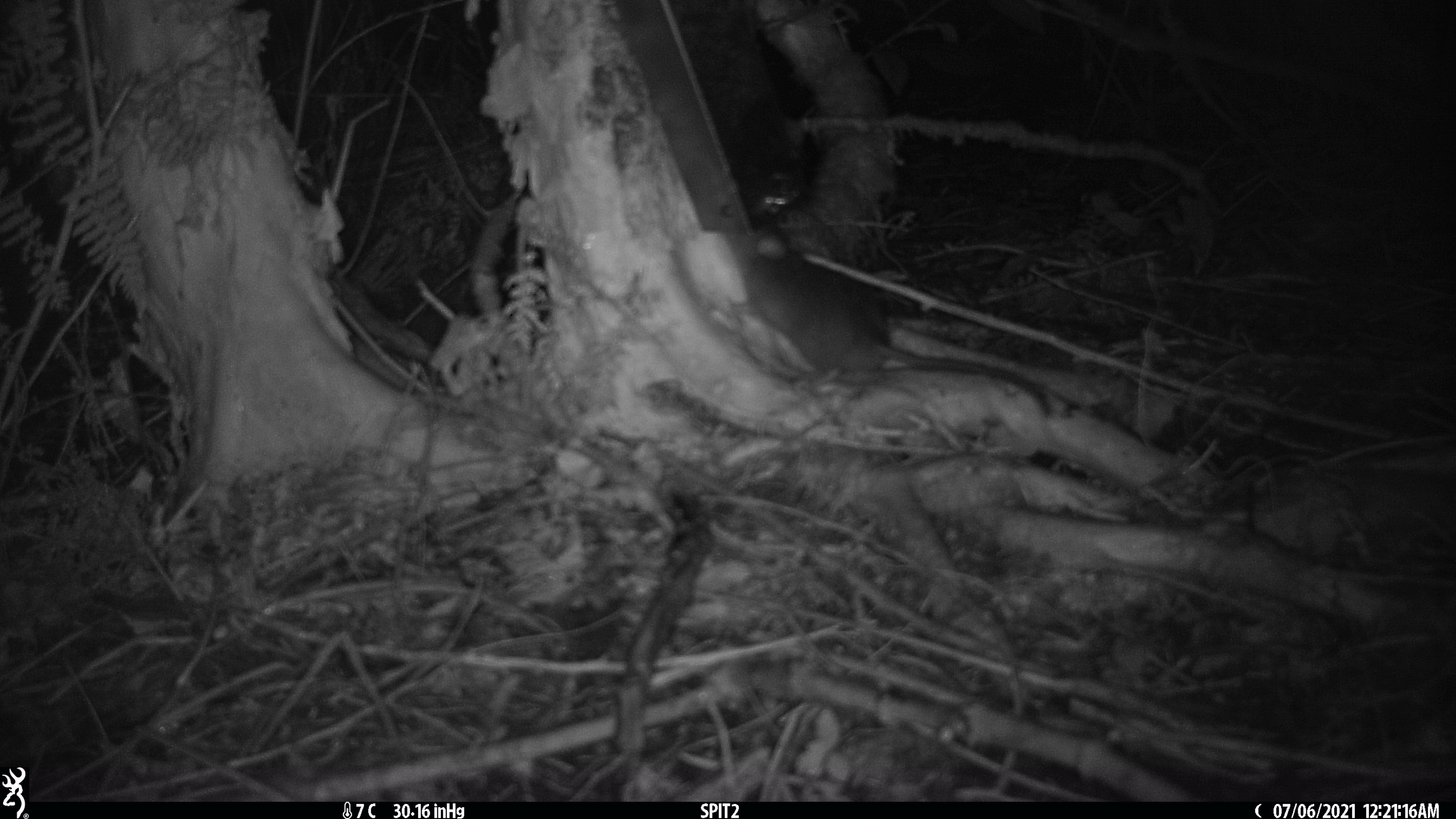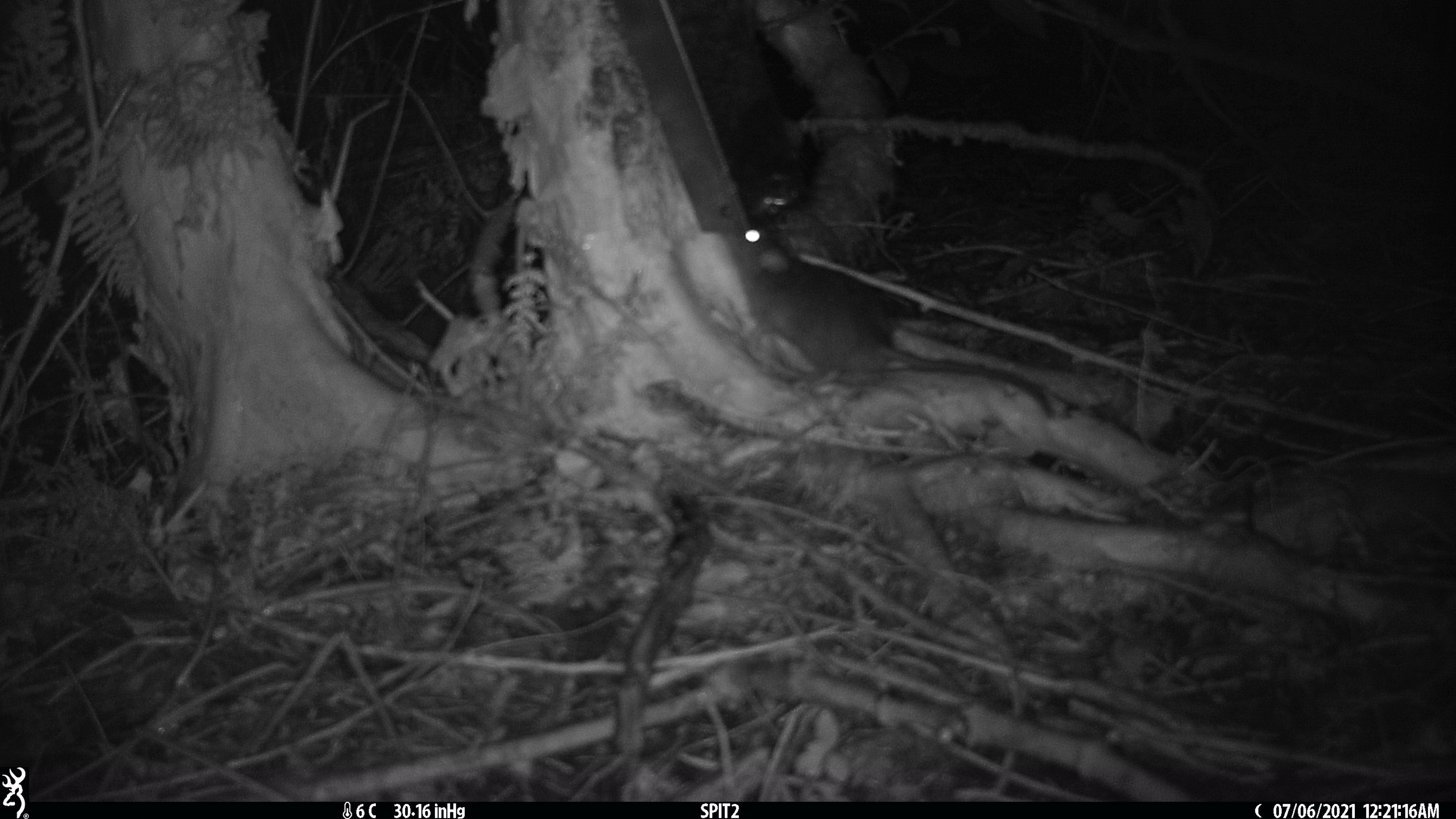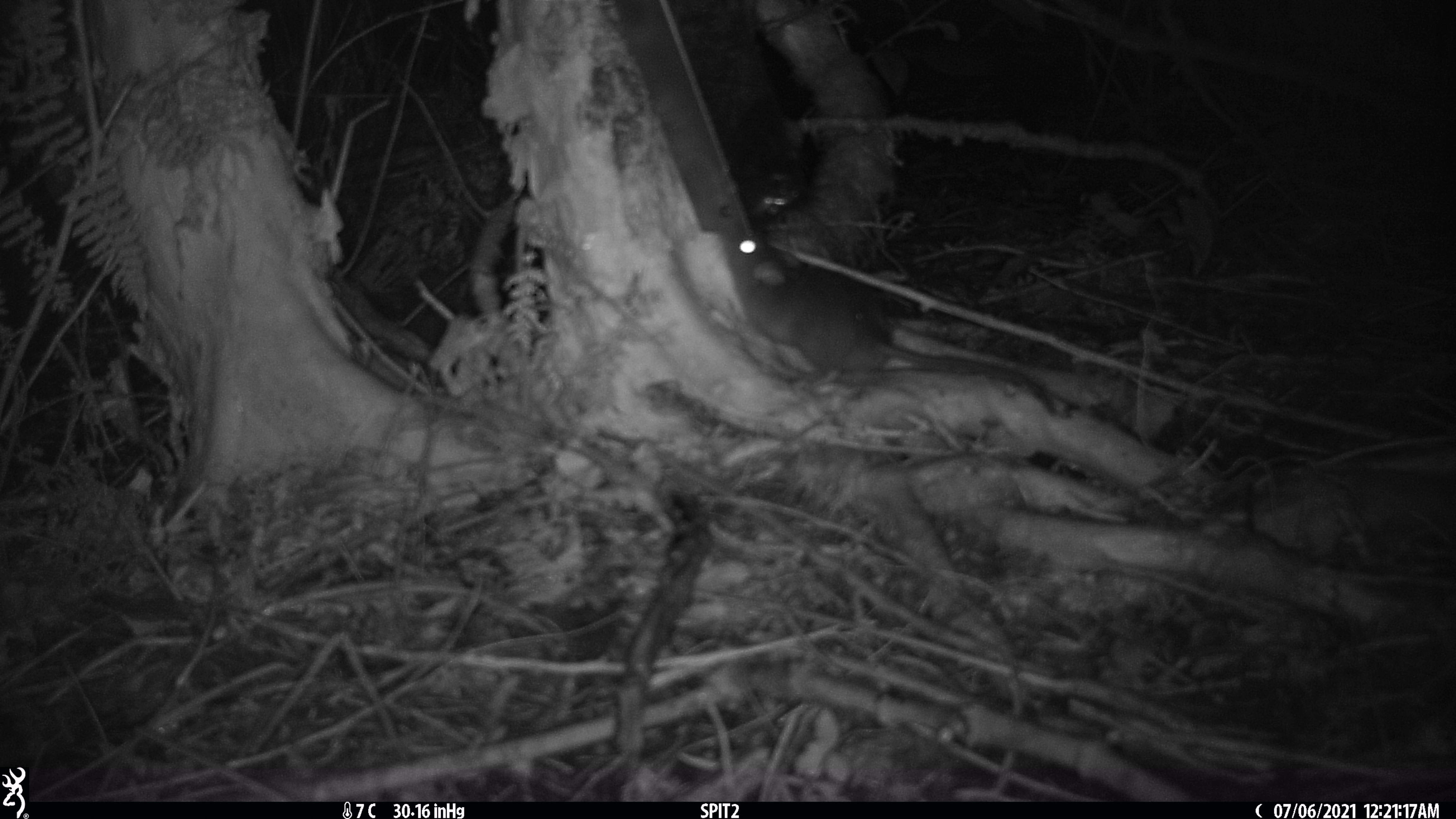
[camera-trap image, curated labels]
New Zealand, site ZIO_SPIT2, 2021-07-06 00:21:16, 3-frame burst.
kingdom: Animalia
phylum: Chordata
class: Mammalia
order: Rodentia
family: Muridae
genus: Rattus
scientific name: Rattus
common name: rat